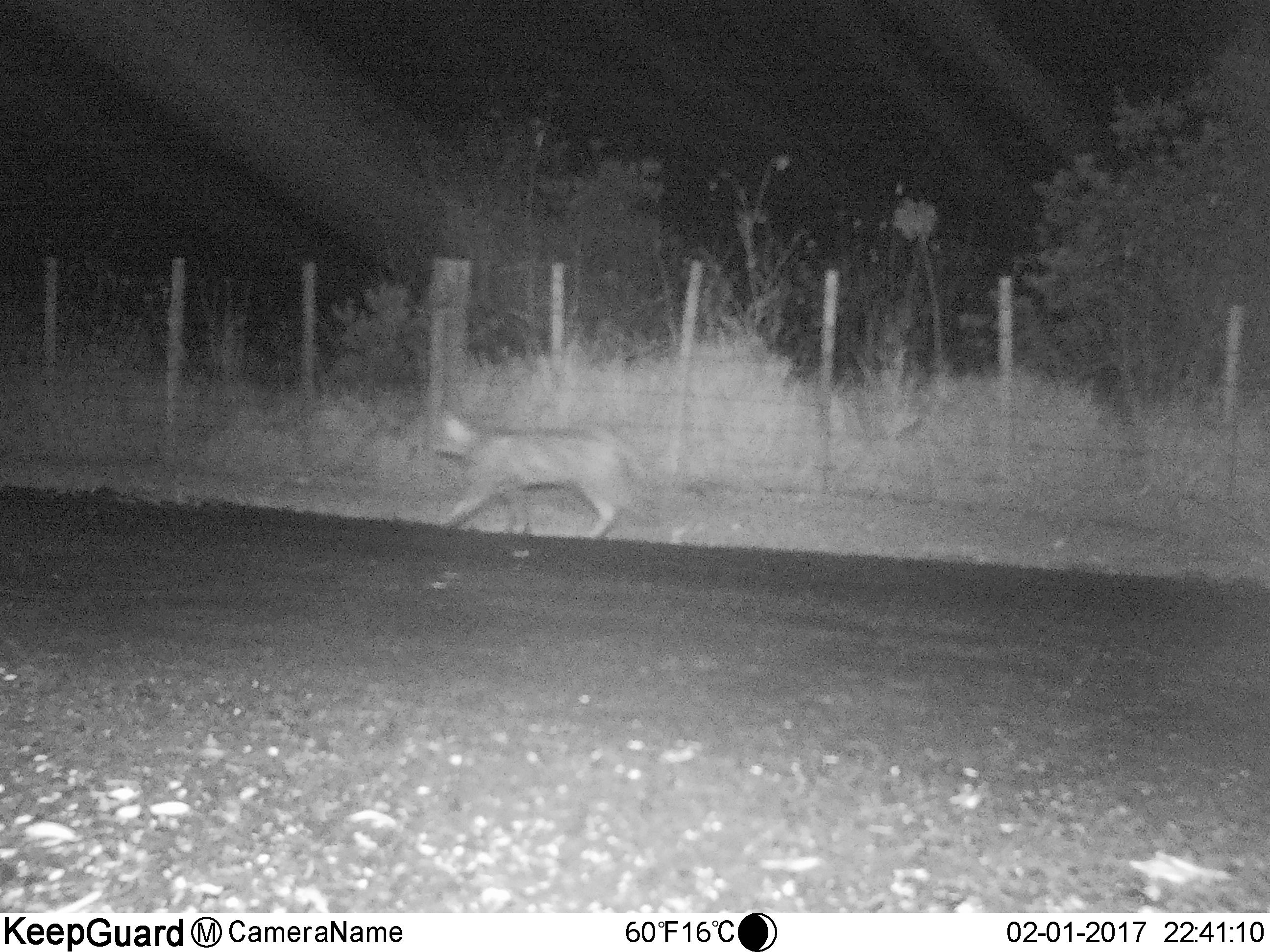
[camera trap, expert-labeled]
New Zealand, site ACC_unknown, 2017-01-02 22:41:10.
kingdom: Animalia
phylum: Chordata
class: Mammalia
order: Carnivora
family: Felidae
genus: Felis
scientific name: Felis catus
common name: domestic cat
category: cat